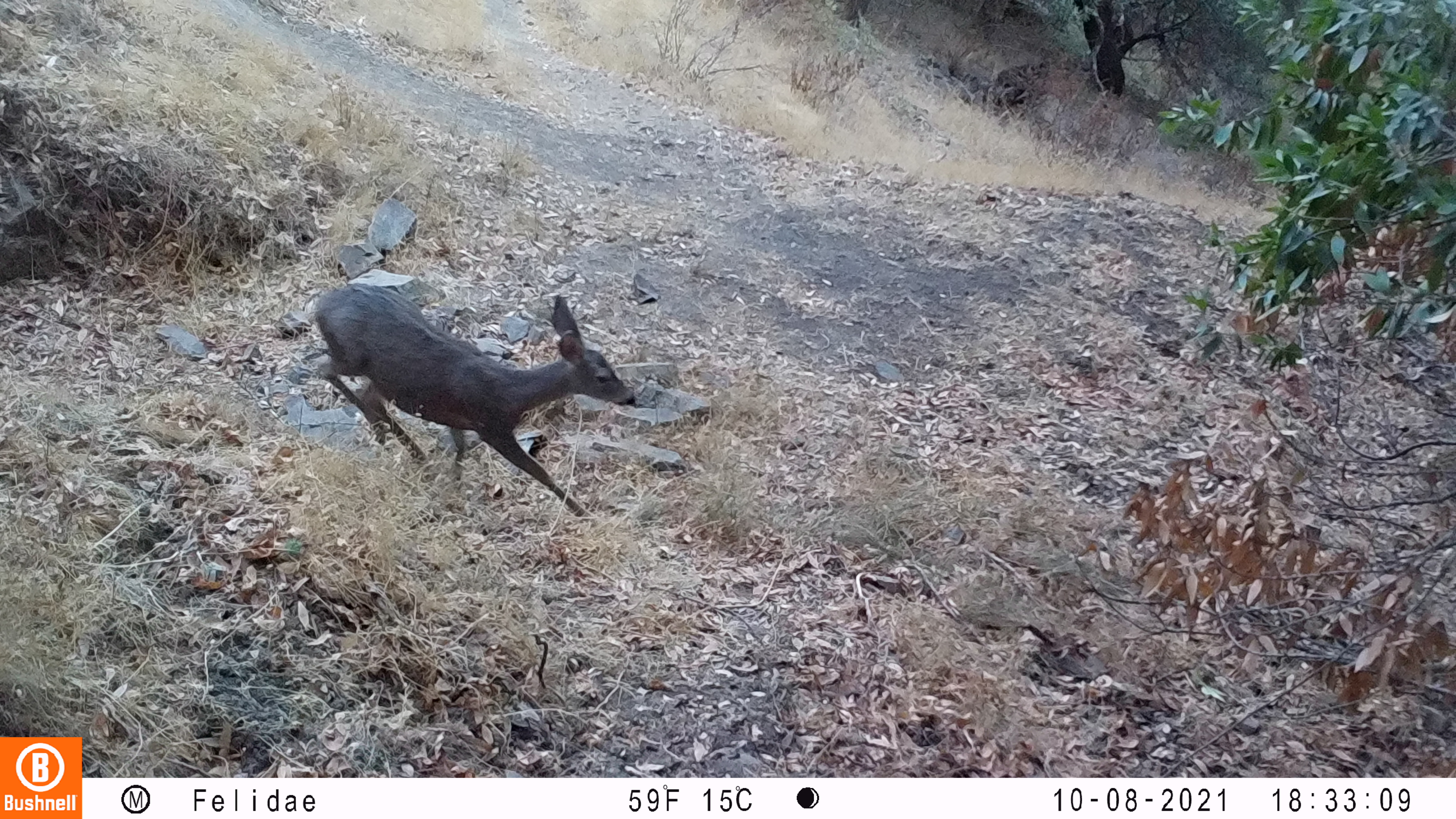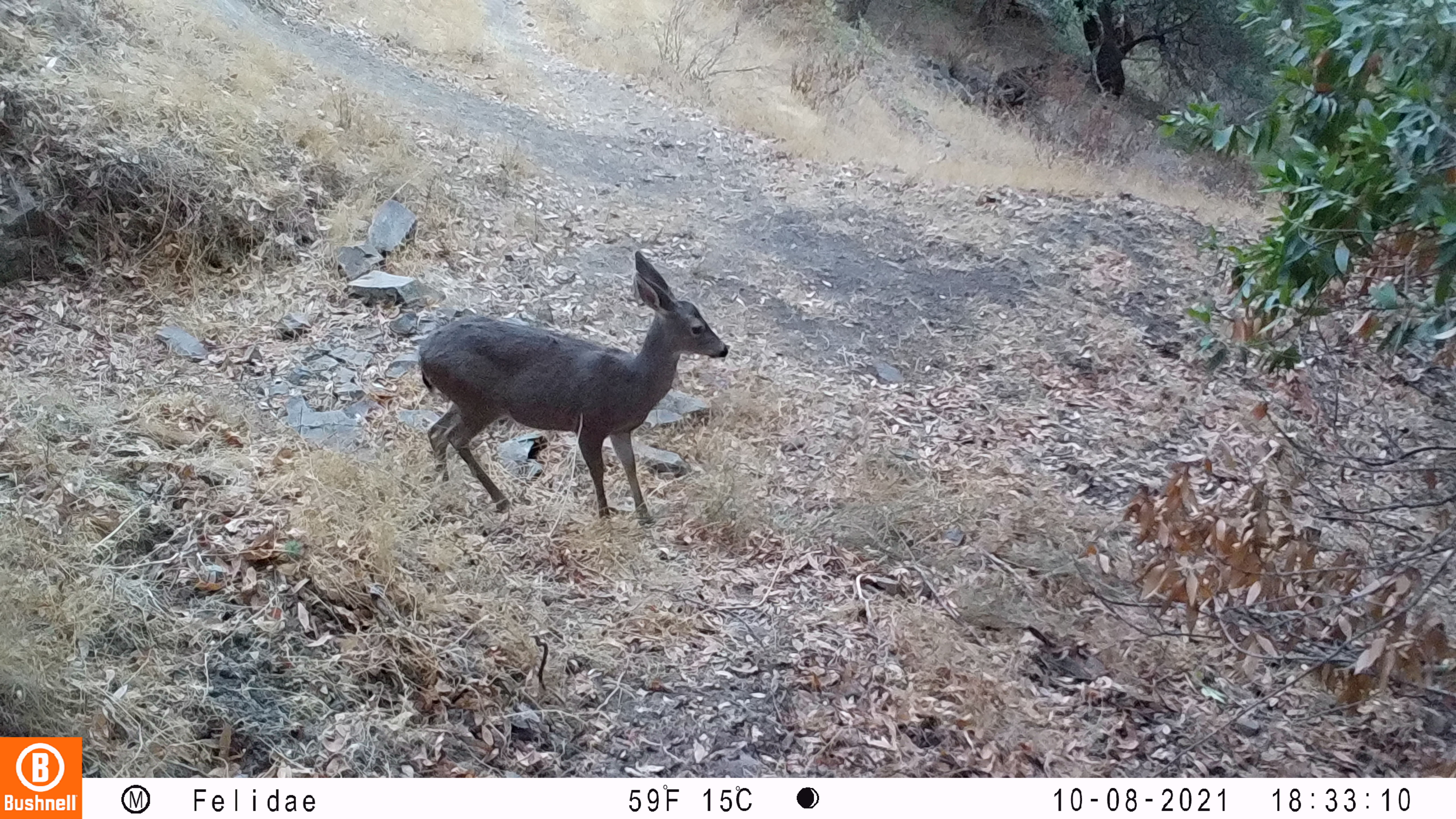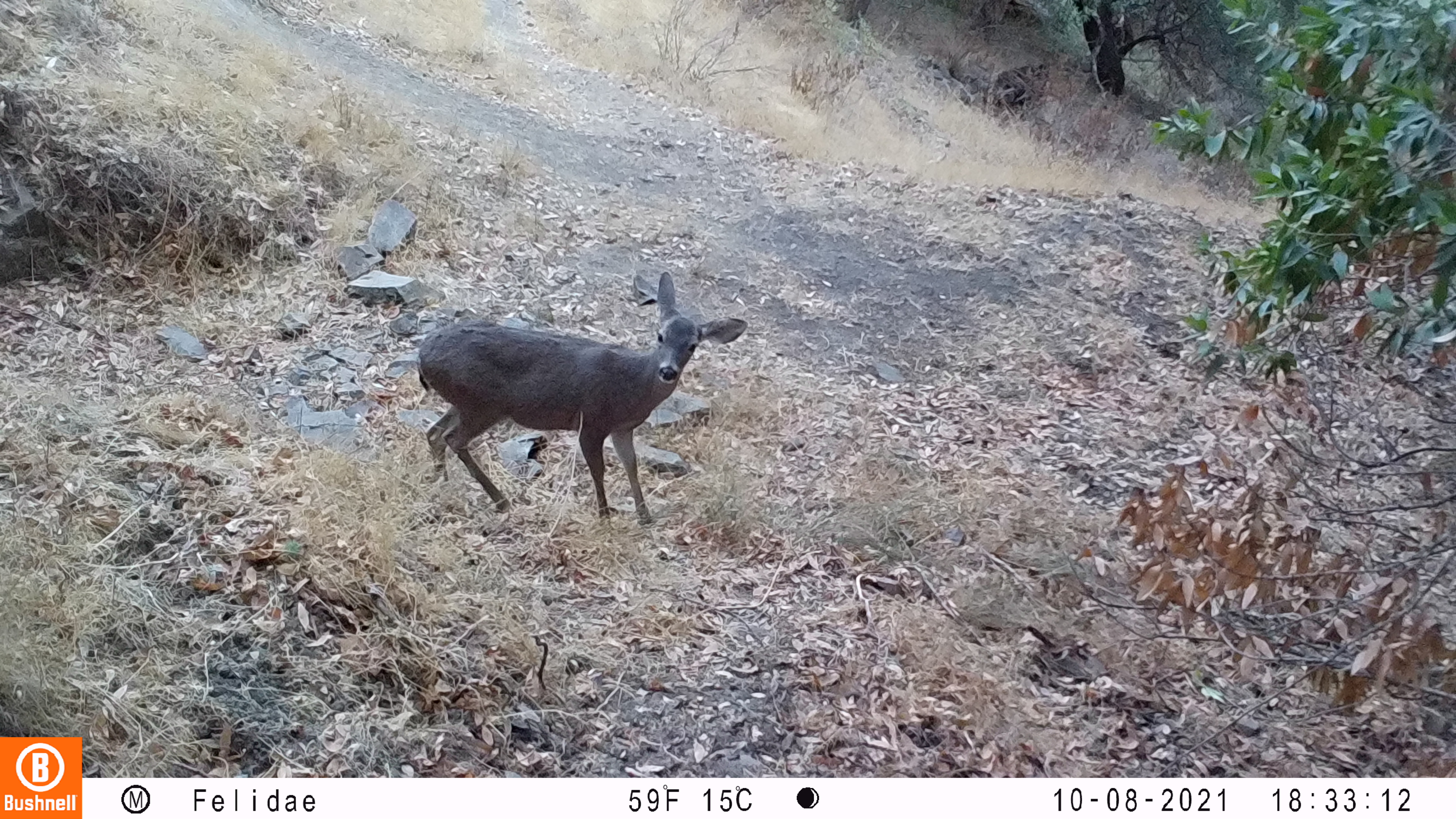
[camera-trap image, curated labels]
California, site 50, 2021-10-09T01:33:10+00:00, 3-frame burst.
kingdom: Animalia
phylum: Chordata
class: Mammalia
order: Artiodactyla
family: Cervidae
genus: Odocoileus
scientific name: Odocoileus hemionus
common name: mule deer